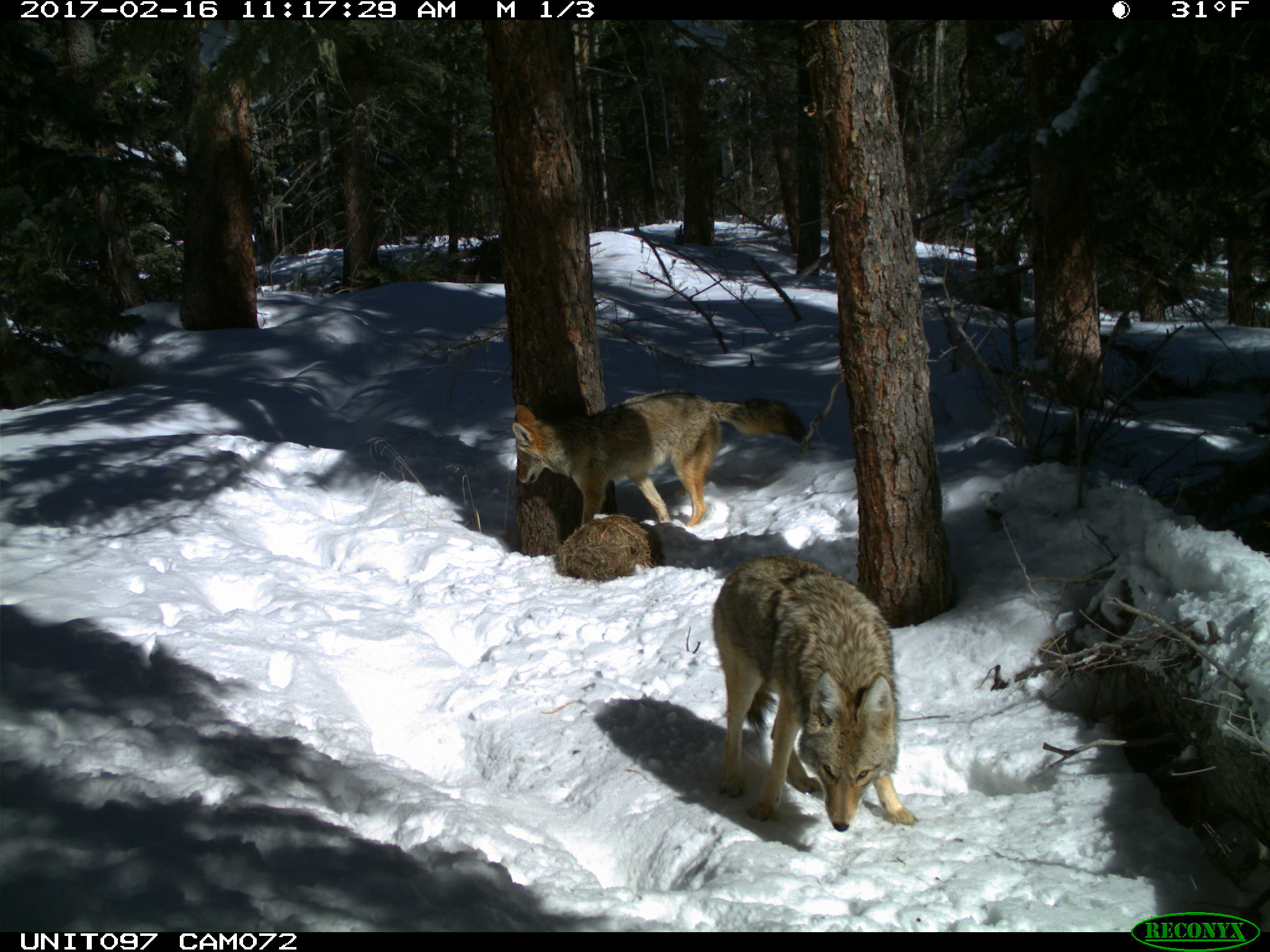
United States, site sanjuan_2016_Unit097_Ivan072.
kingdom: Animalia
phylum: Chordata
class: Mammalia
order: Carnivora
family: Canidae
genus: Canis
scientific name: Canis latrans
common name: coyote